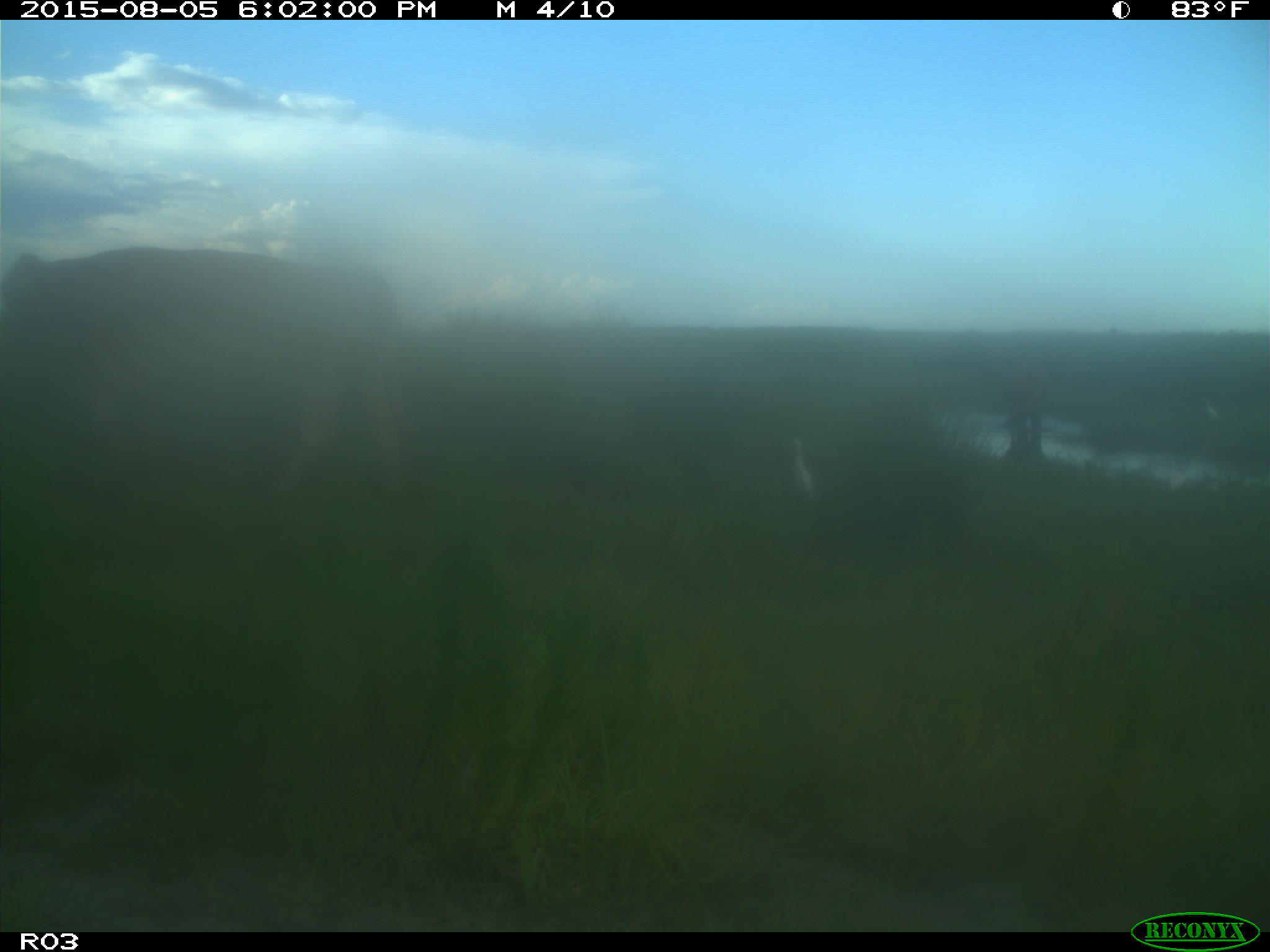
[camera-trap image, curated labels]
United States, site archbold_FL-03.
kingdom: Animalia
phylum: Chordata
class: Mammalia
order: Artiodactyla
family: Bovidae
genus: Bos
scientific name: Bos taurus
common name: domestic cow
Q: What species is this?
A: Bos taurus (domestic cow).